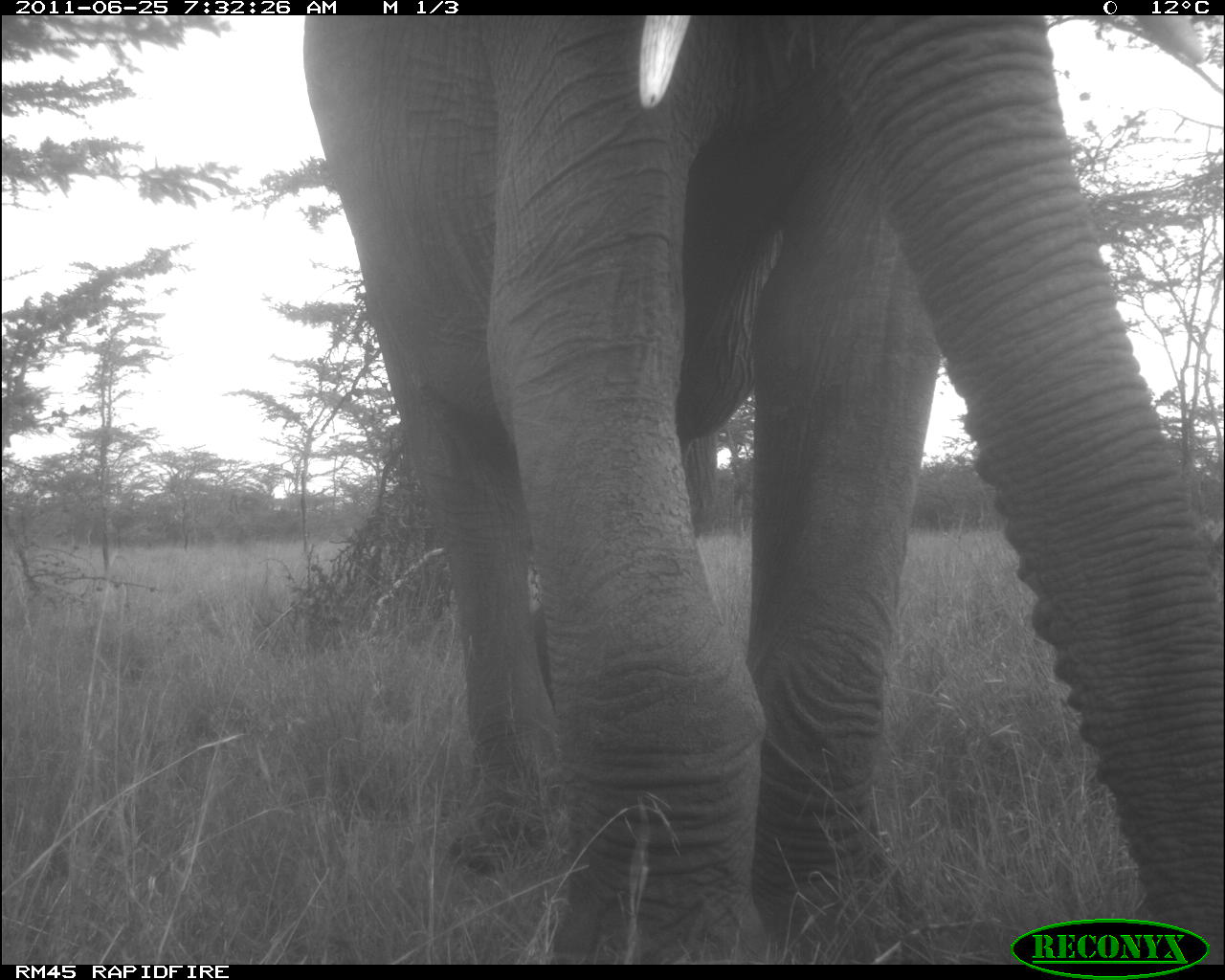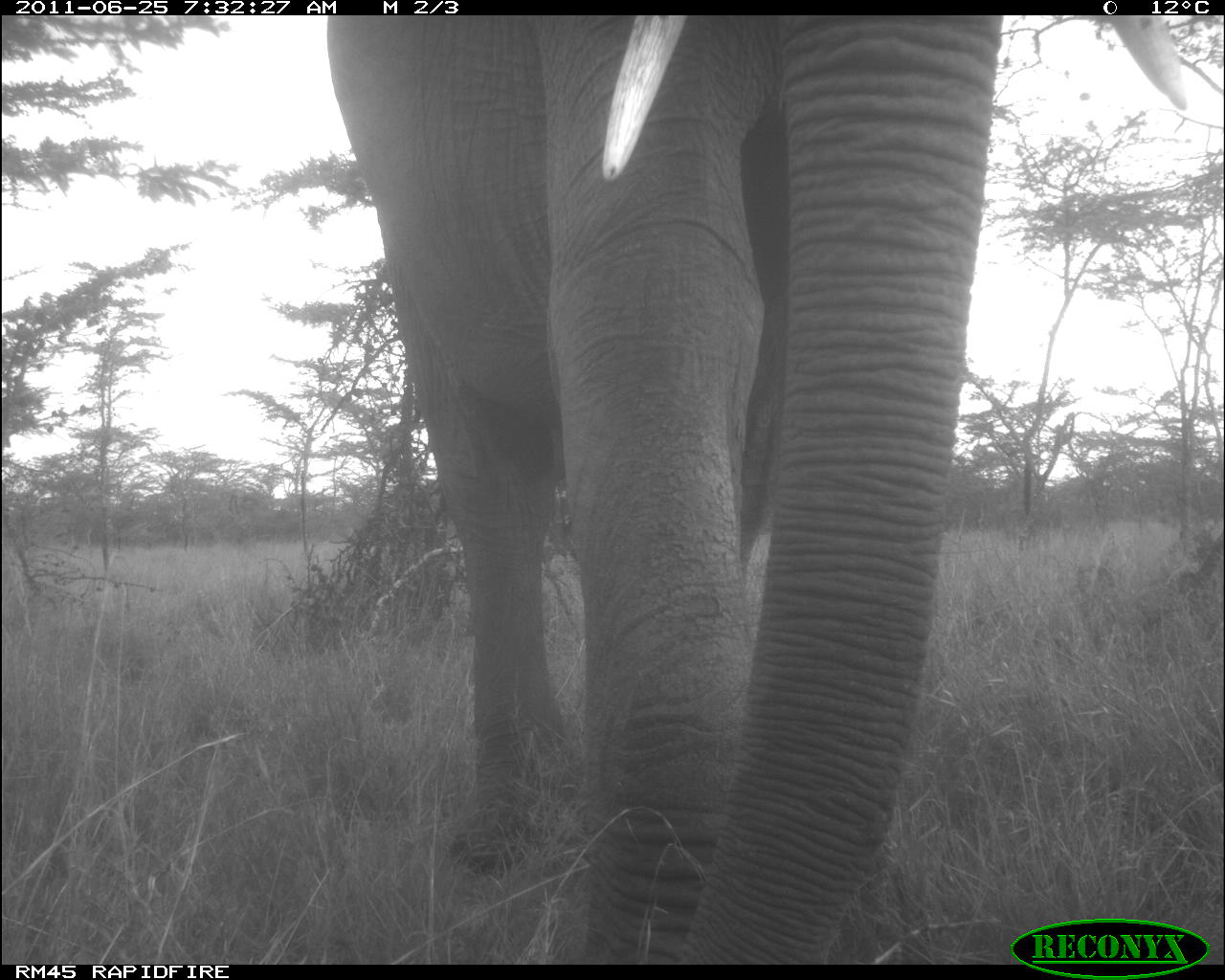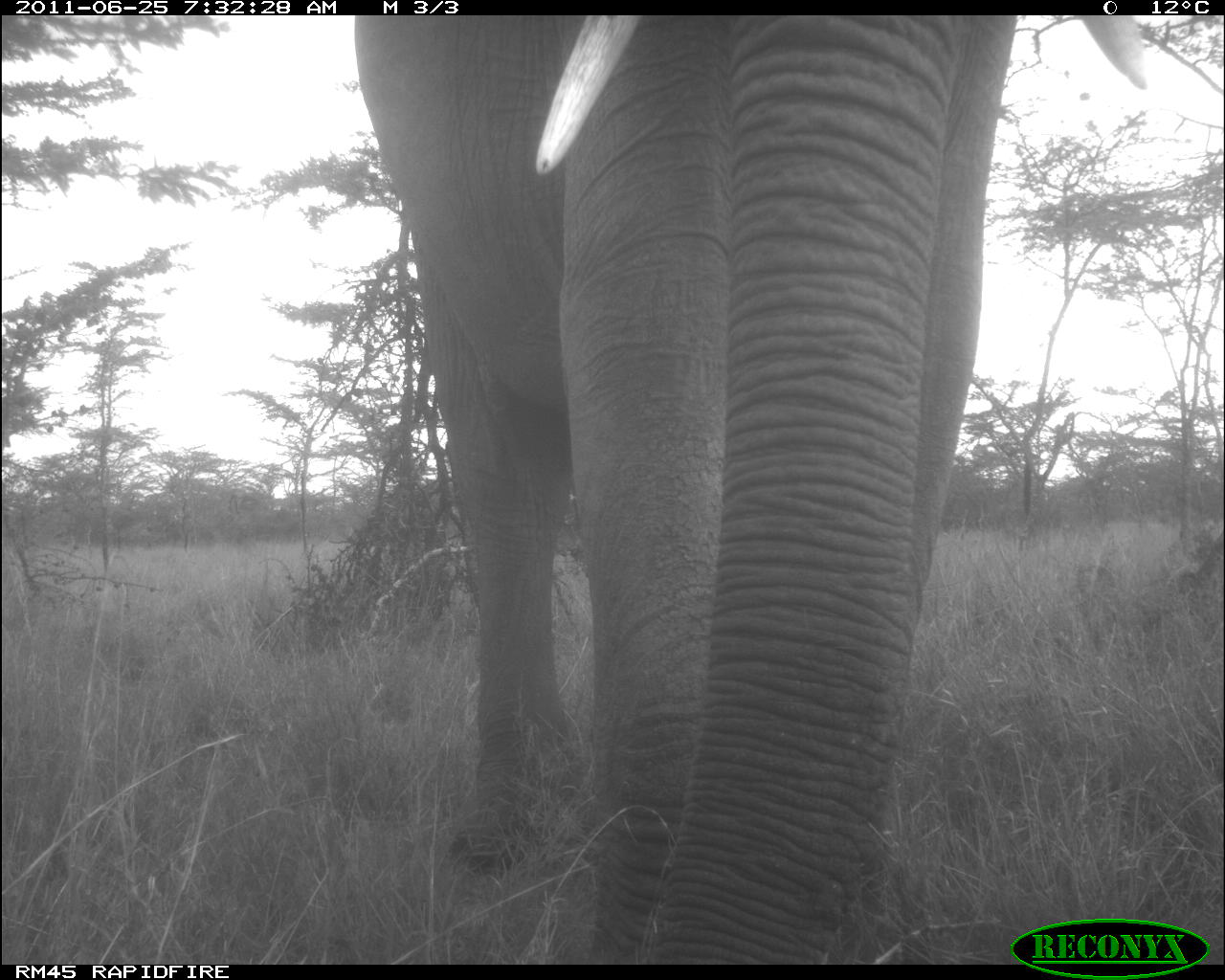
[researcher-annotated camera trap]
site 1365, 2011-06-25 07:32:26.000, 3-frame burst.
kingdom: Animalia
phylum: Chordata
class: Mammalia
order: Proboscidea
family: Elephantidae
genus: Loxodonta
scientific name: Loxodonta africana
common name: african bush elephant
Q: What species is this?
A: Loxodonta africana (african bush elephant).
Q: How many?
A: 1.